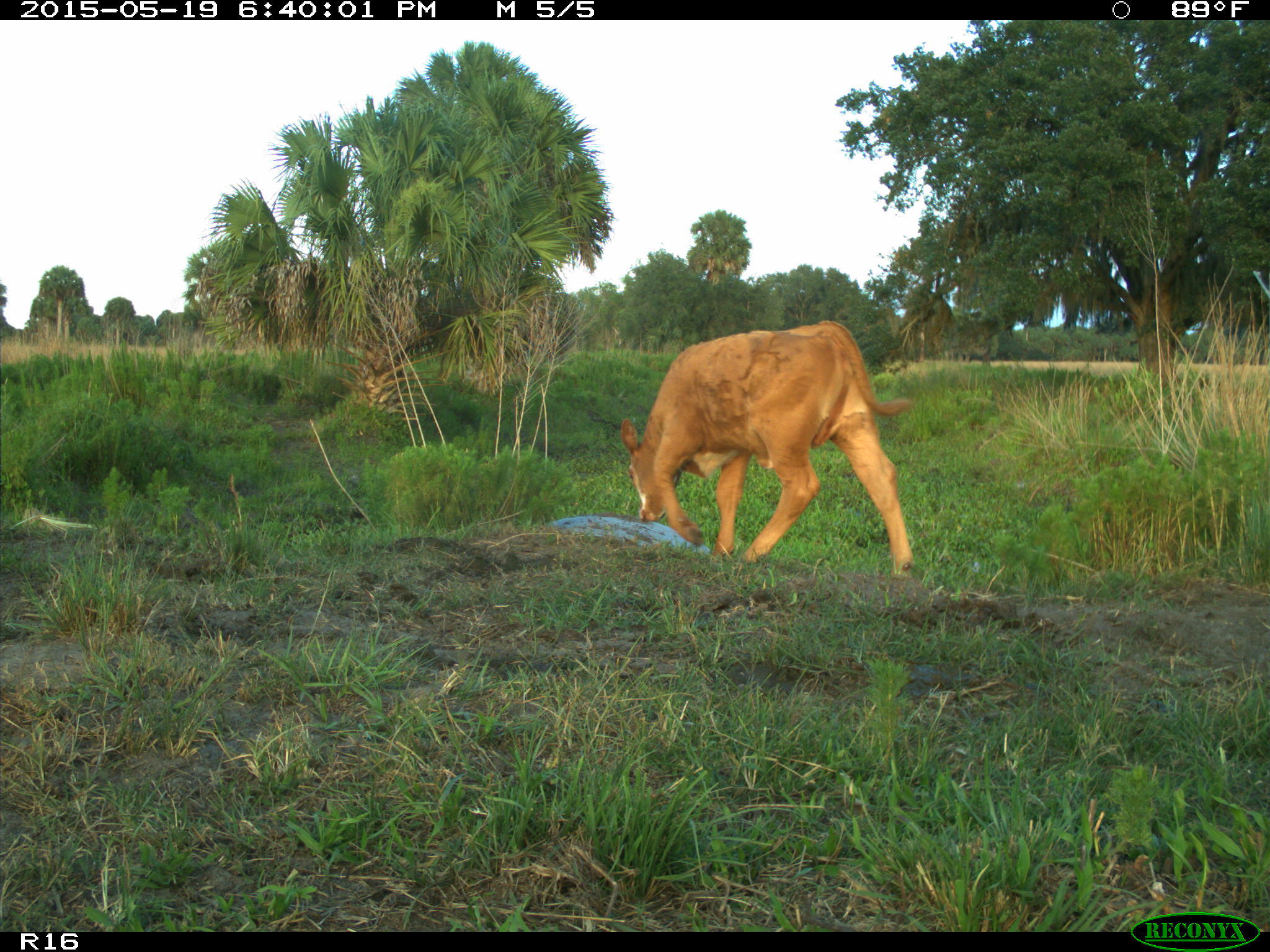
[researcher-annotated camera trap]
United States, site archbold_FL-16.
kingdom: Animalia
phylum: Chordata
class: Mammalia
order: Artiodactyla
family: Bovidae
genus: Bos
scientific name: Bos taurus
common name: domestic cow